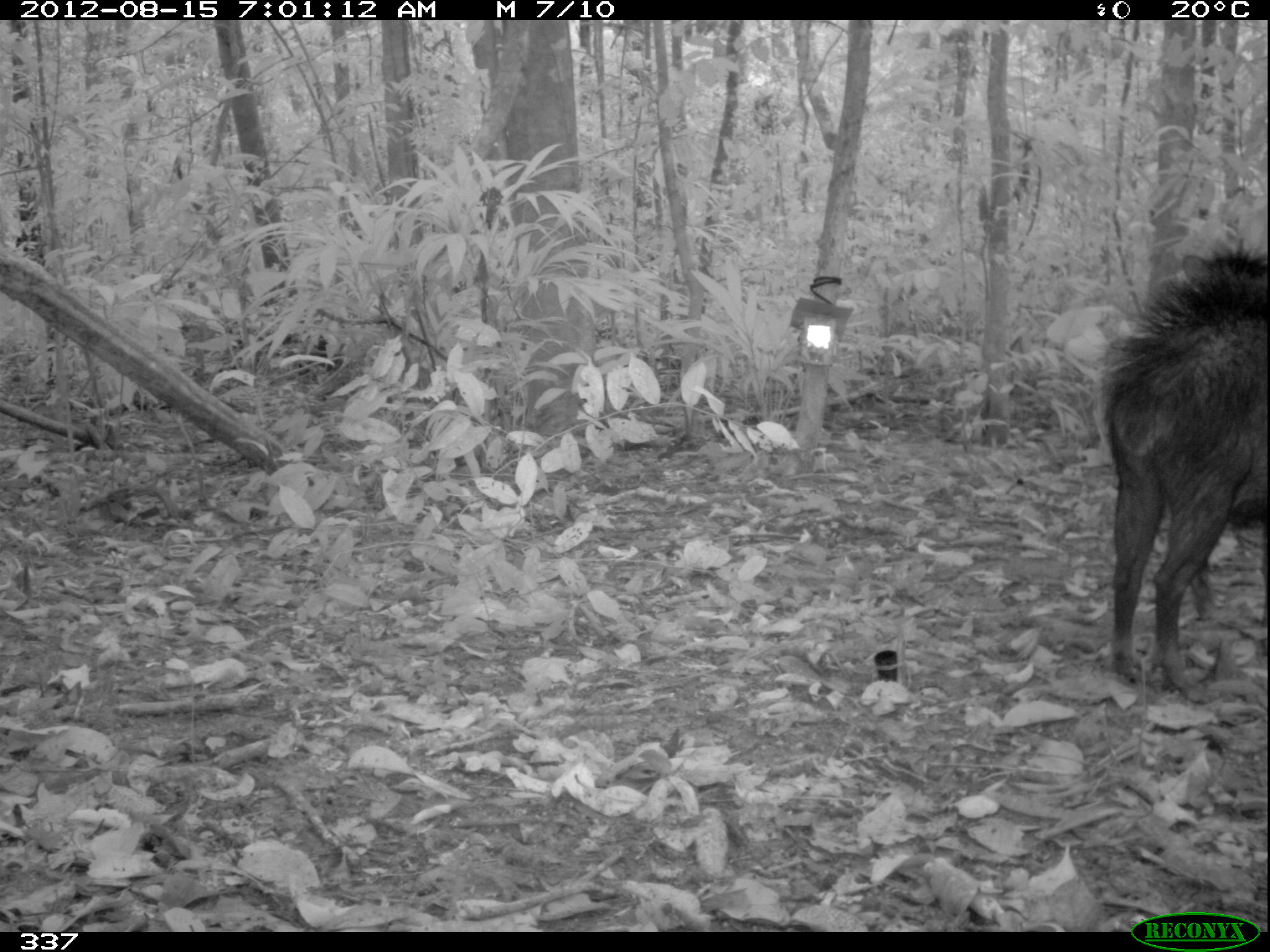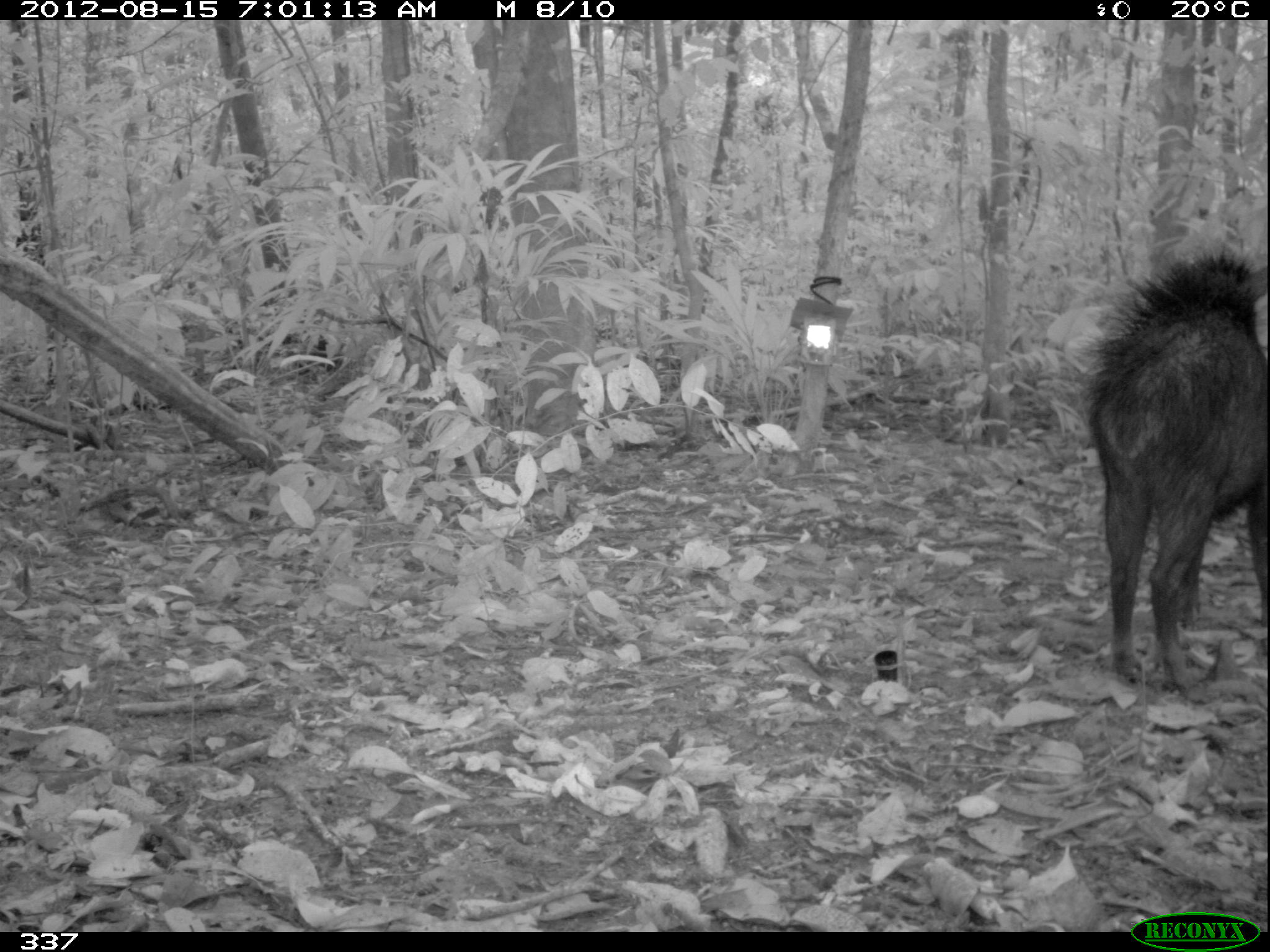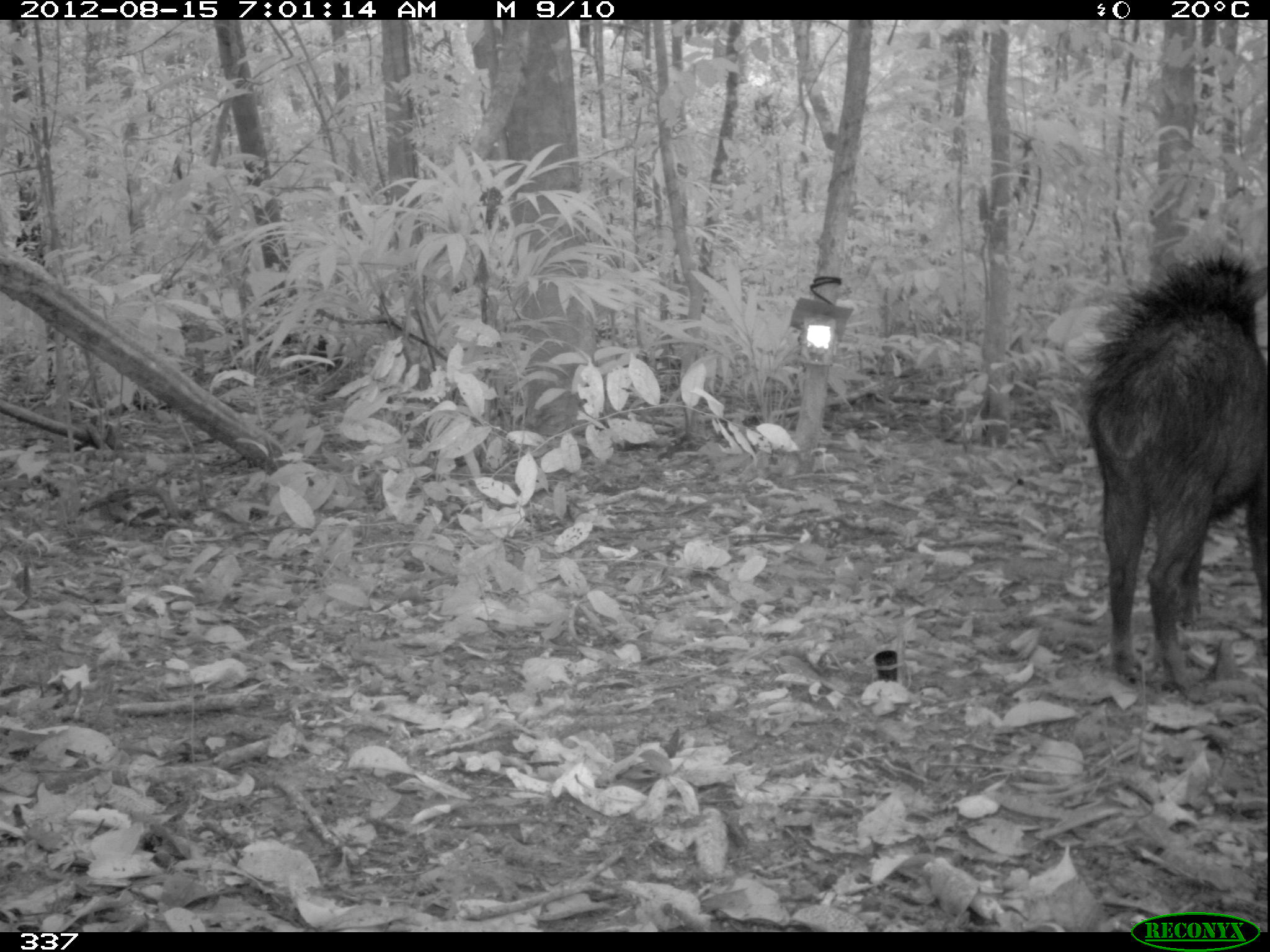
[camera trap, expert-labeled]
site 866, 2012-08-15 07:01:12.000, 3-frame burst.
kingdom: Animalia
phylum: Chordata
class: Mammalia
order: Artiodactyla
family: Tayassuidae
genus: Tayassu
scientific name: Tayassu pecari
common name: white-lipped peccary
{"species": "Tayassu pecari (white-lipped peccary)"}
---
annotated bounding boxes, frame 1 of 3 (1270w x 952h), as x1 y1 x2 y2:
tayassu pecari: 1102 238 1270 704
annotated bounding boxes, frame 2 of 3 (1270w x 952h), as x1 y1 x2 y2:
tayassu pecari: 1086 251 1269 700